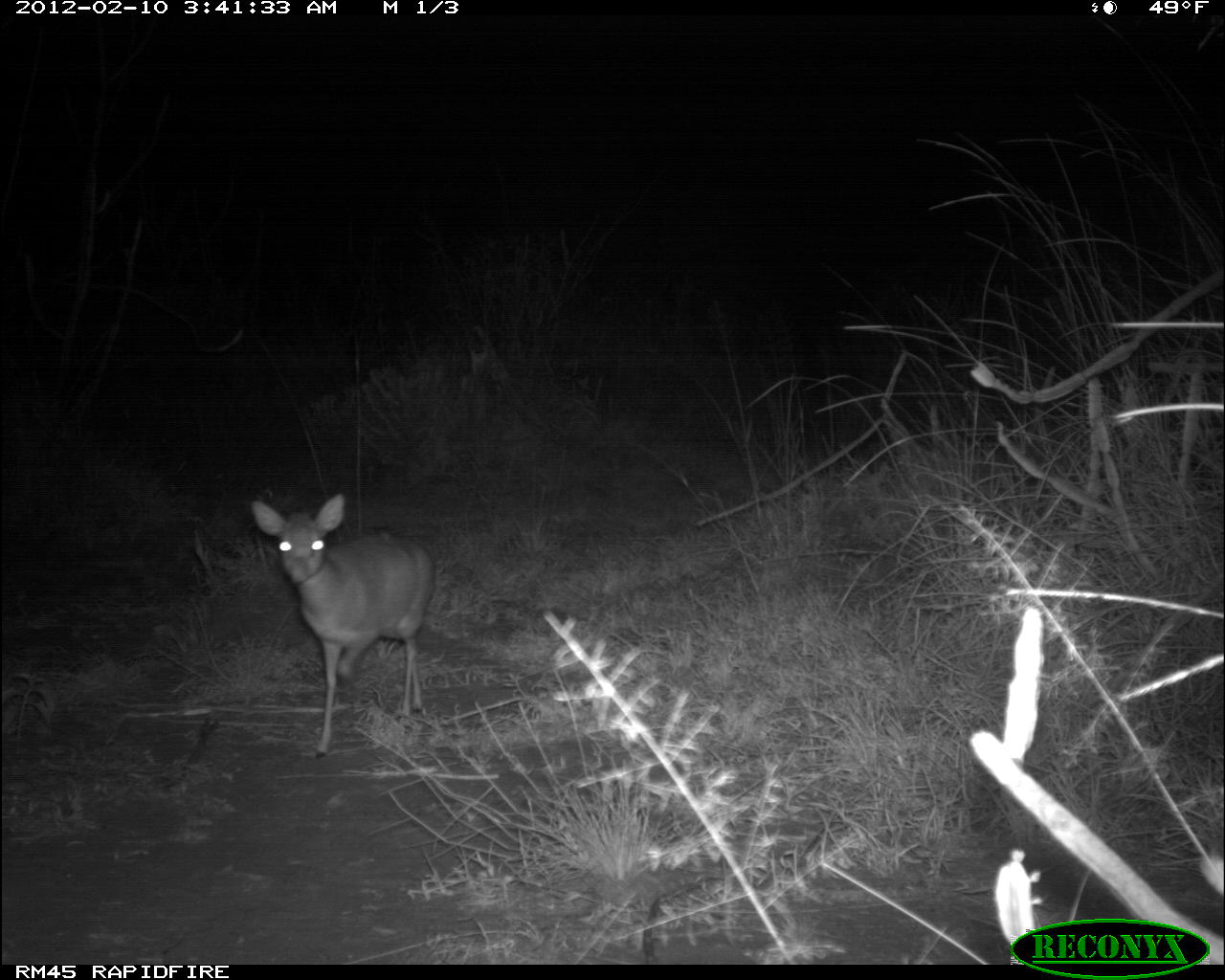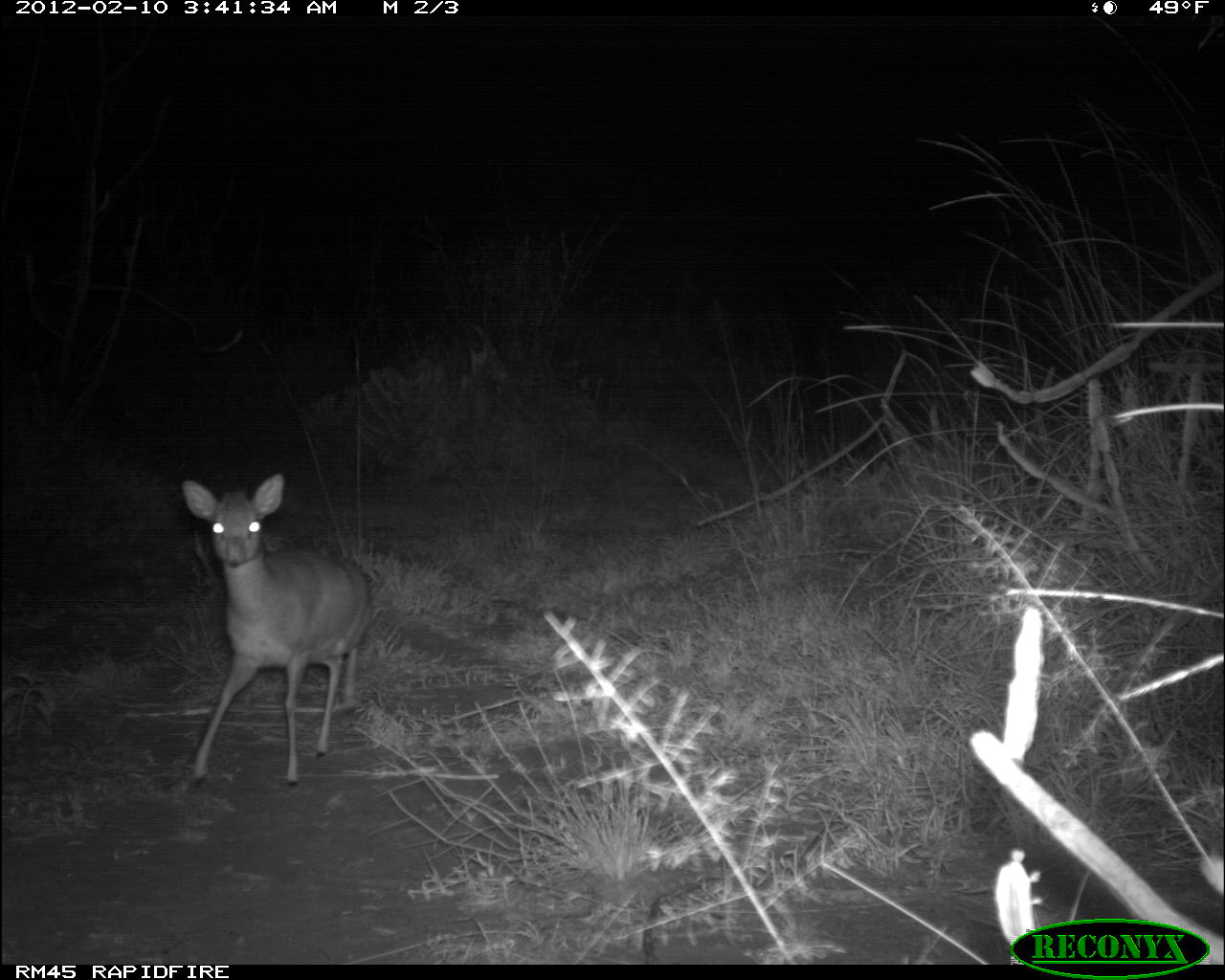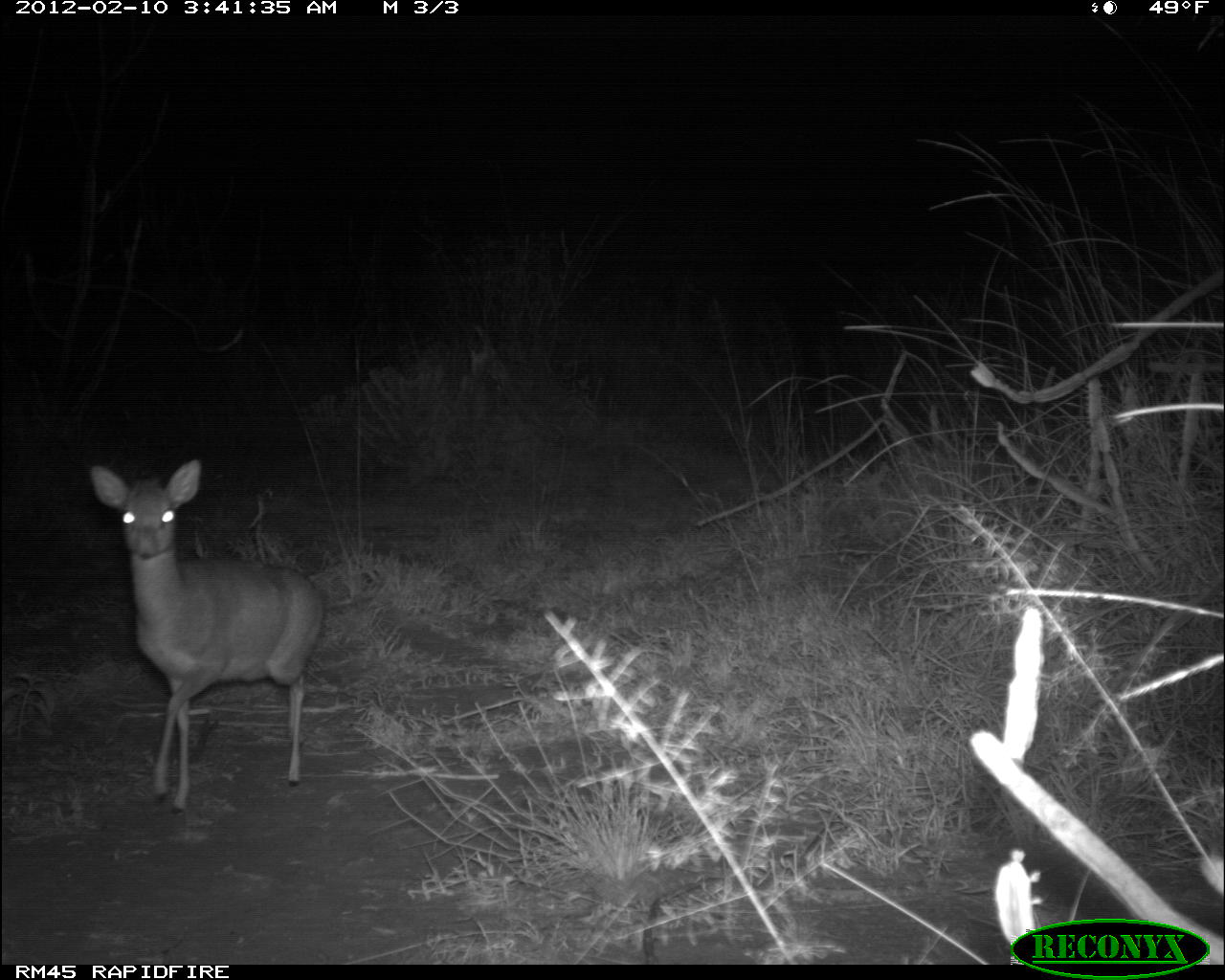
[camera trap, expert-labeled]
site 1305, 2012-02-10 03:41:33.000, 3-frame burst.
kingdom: Animalia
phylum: Chordata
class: Mammalia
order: Artiodactyla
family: Bovidae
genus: Madoqua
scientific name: Madoqua guentheri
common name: günther's dik-dik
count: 1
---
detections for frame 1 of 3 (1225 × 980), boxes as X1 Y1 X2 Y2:
madoqua guentheri: 249 493 432 756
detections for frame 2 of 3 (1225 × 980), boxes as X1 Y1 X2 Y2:
madoqua guentheri: 183 473 373 789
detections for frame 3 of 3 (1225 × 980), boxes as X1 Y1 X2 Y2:
madoqua guentheri: 91 458 326 817